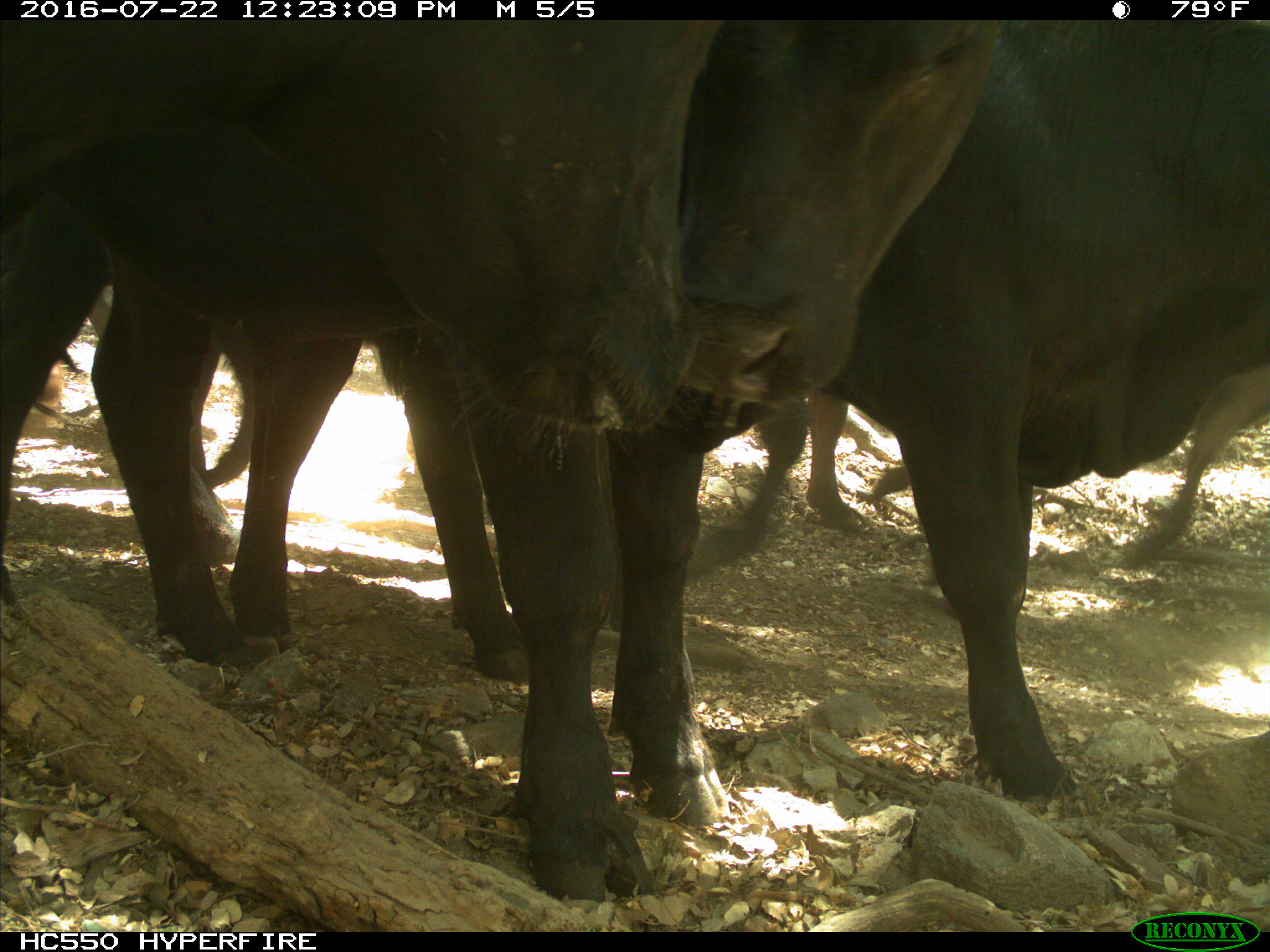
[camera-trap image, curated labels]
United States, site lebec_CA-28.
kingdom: Animalia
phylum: Chordata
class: Mammalia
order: Artiodactyla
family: Bovidae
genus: Bos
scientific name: Bos taurus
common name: domestic cow